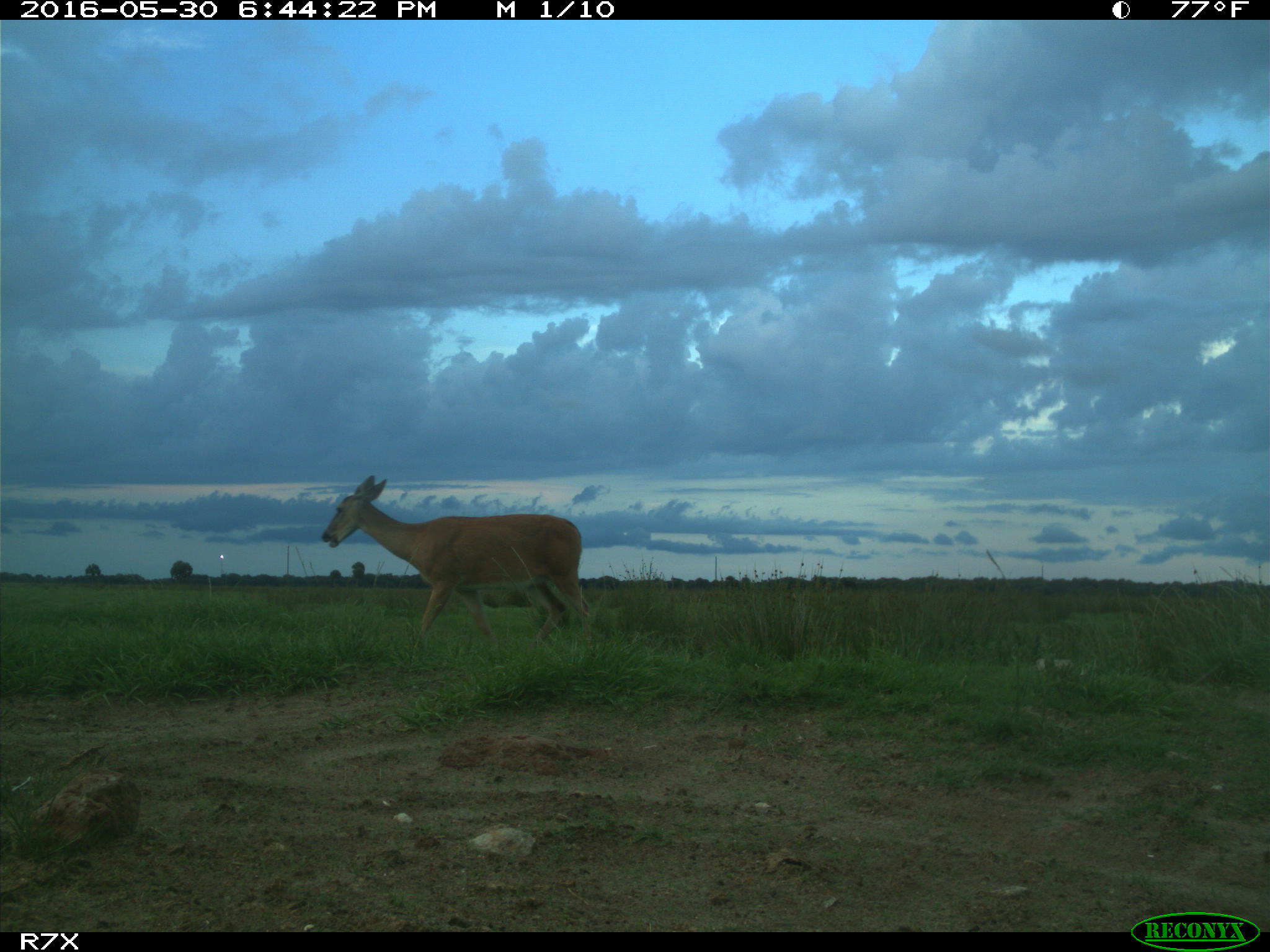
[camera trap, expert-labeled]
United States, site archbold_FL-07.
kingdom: Animalia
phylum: Chordata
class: Mammalia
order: Artiodactyla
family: Cervidae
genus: Odocoileus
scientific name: Odocoileus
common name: deer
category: unidentified deer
Unidentified deer (deer) (Odocoileus).